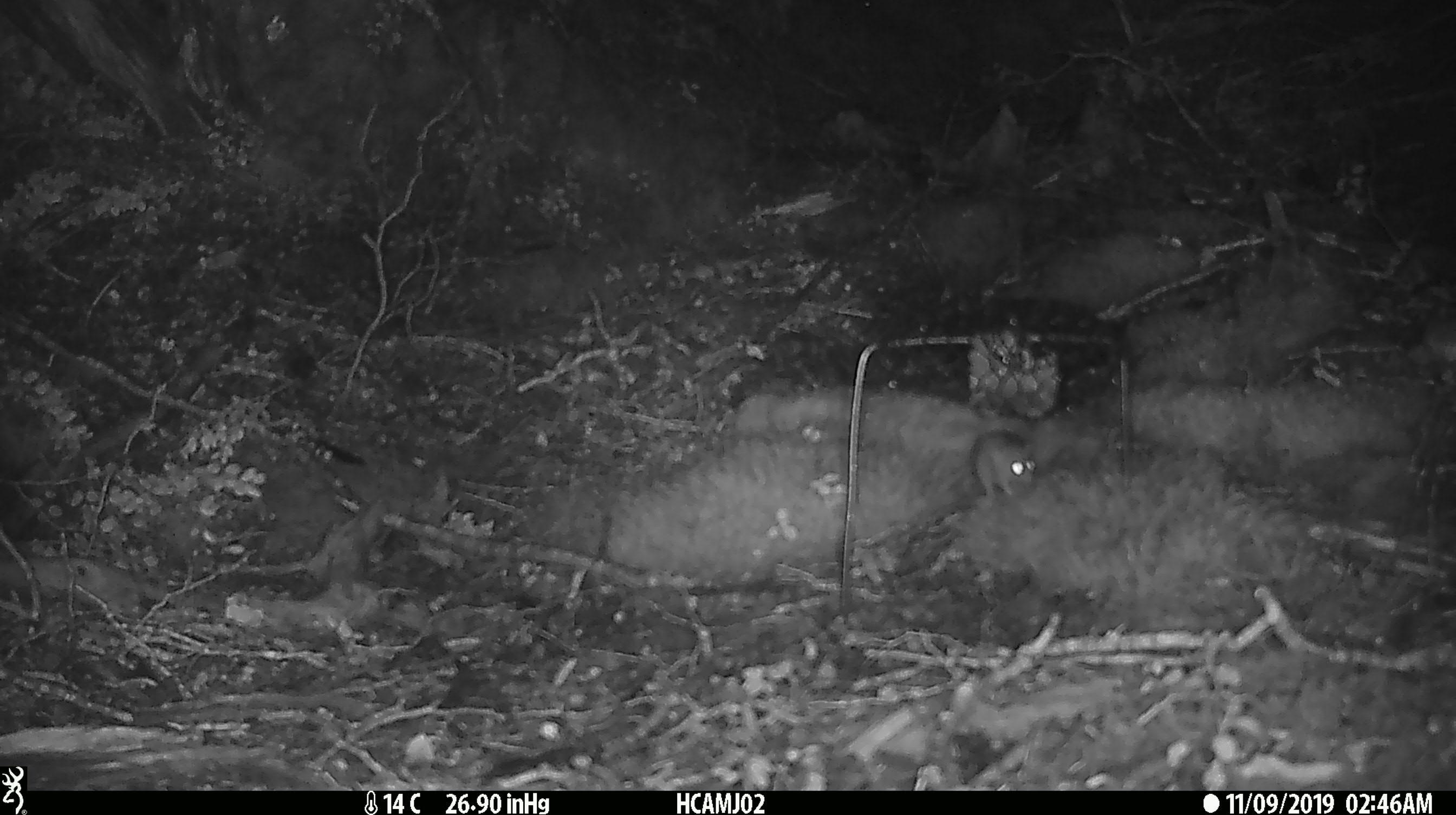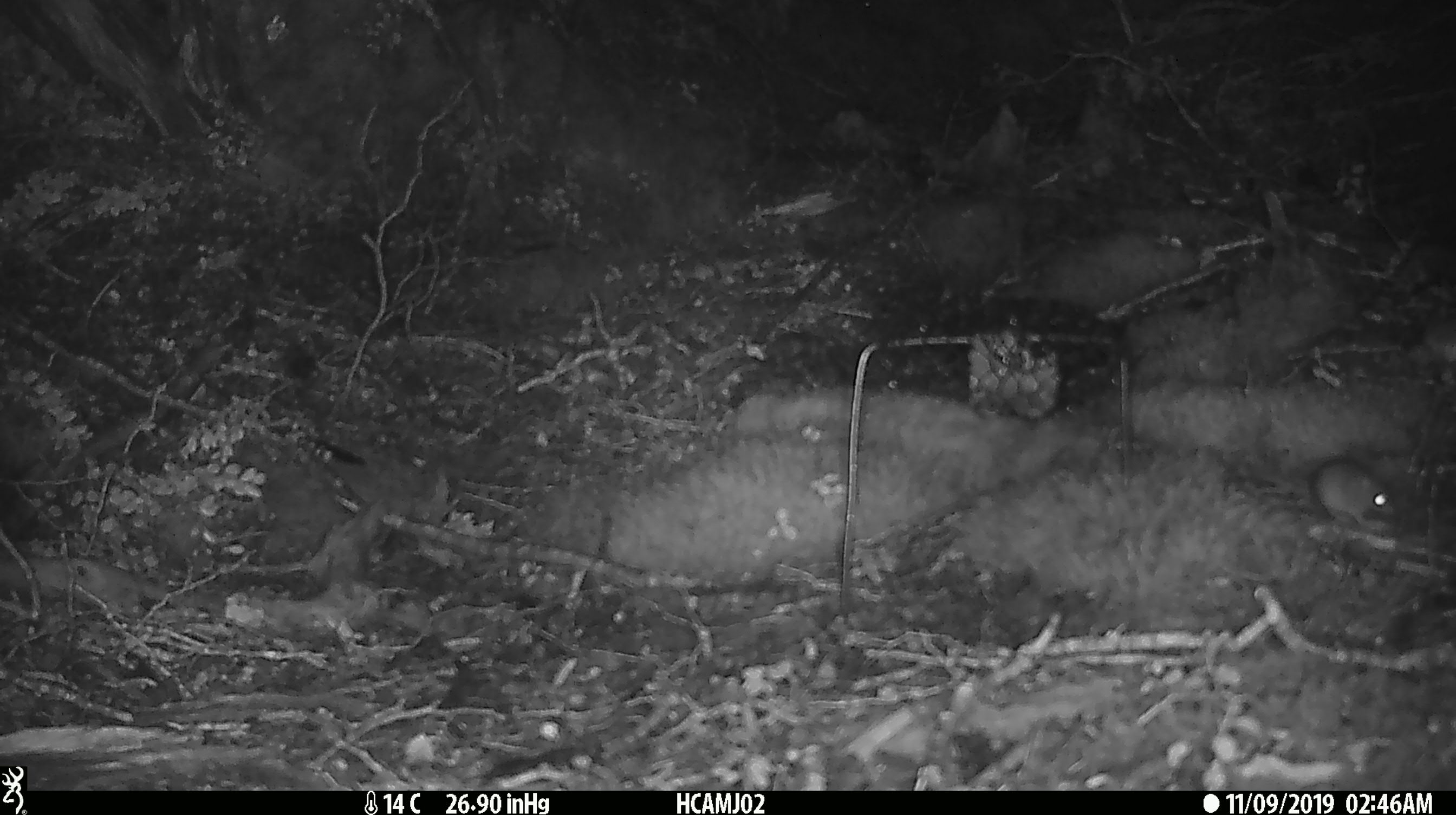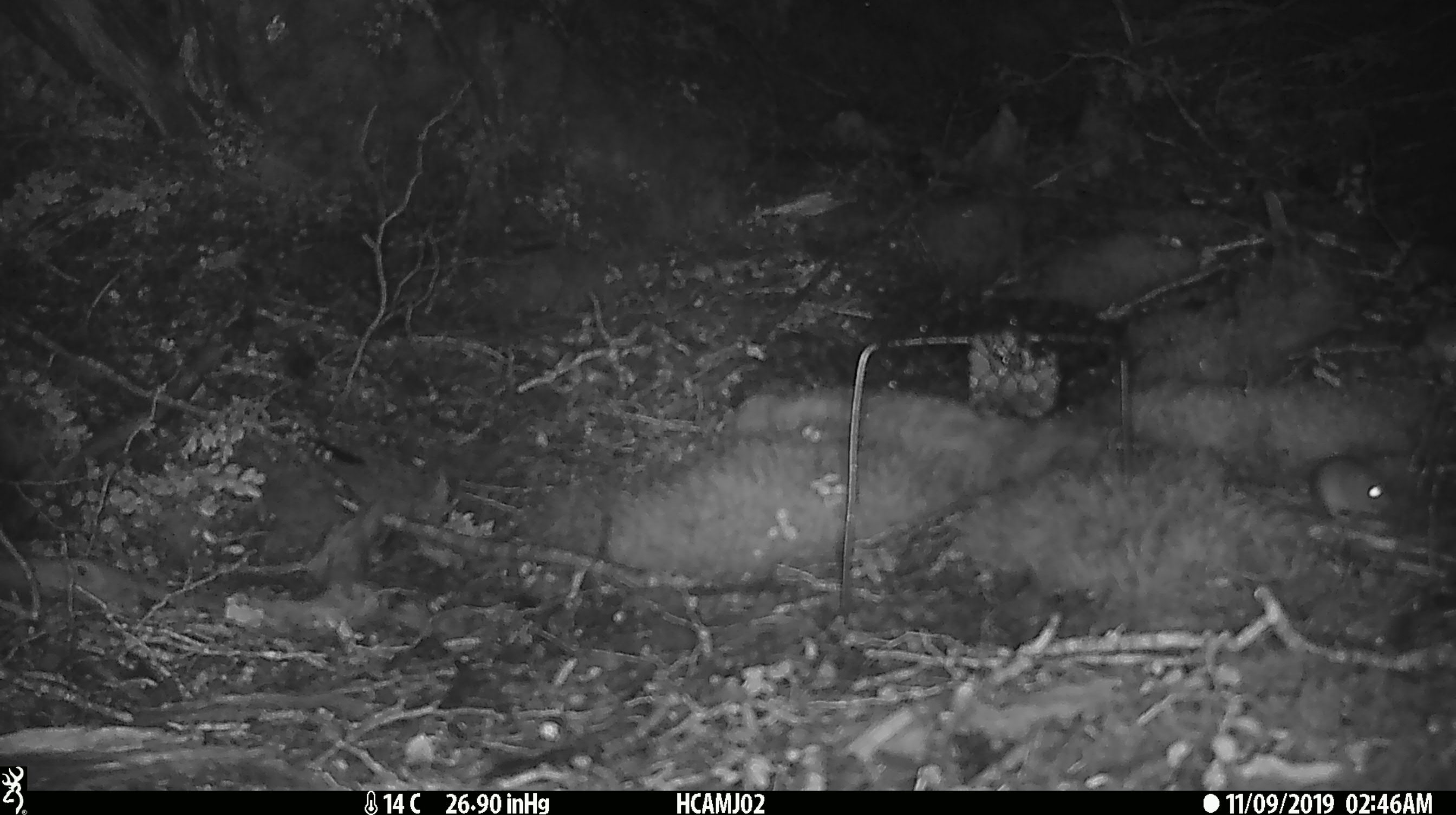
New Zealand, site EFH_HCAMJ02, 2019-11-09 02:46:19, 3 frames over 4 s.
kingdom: Animalia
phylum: Chordata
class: Mammalia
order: Rodentia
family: Muridae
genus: Mus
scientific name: Mus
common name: mouse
Mouse (Mus).